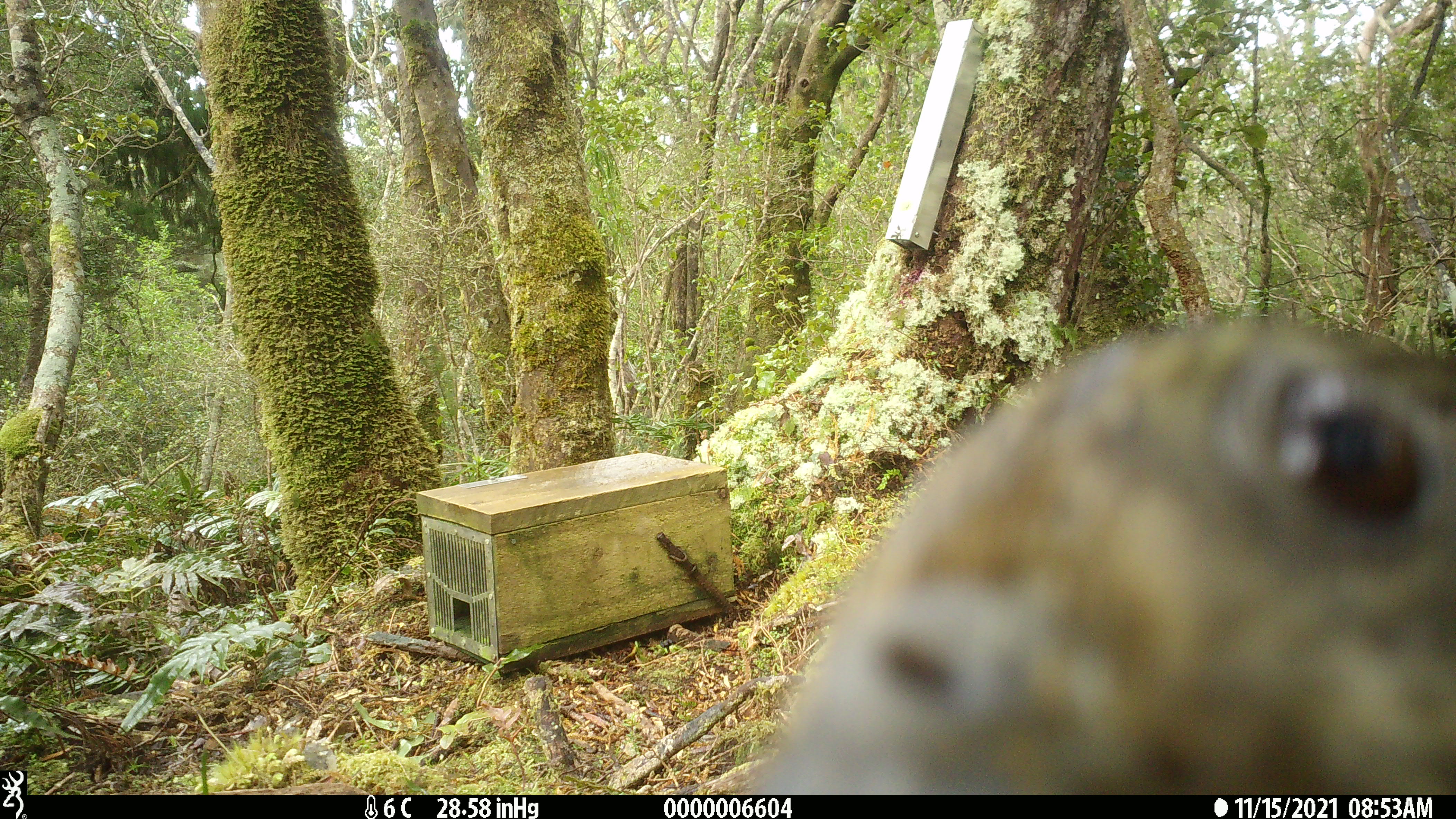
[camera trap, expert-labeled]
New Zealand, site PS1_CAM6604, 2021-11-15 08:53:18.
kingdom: Animalia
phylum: Chordata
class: Aves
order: Psittaciformes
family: Strigopidae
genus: Nestor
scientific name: Nestor notabilis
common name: kea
Kea (Nestor notabilis).